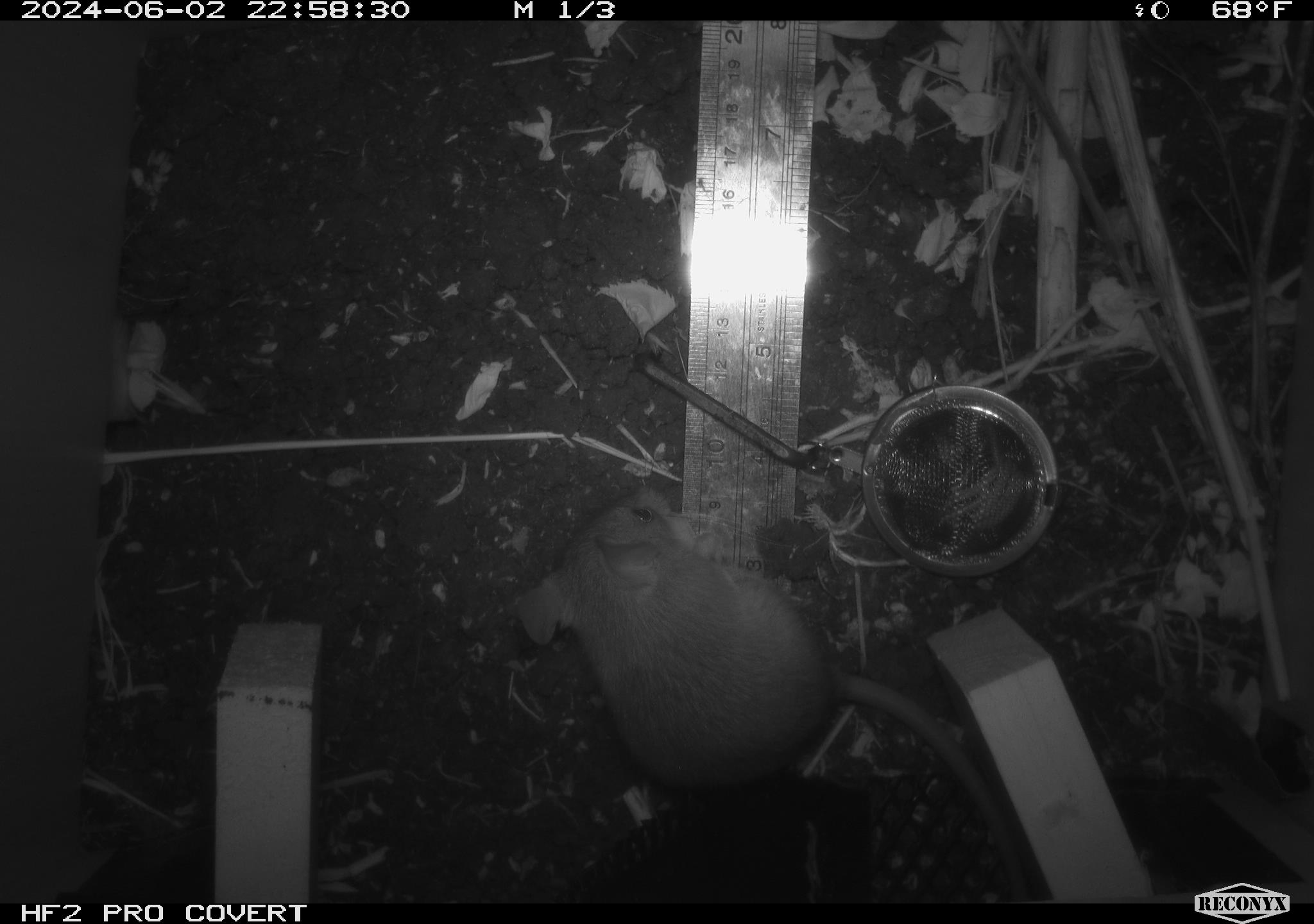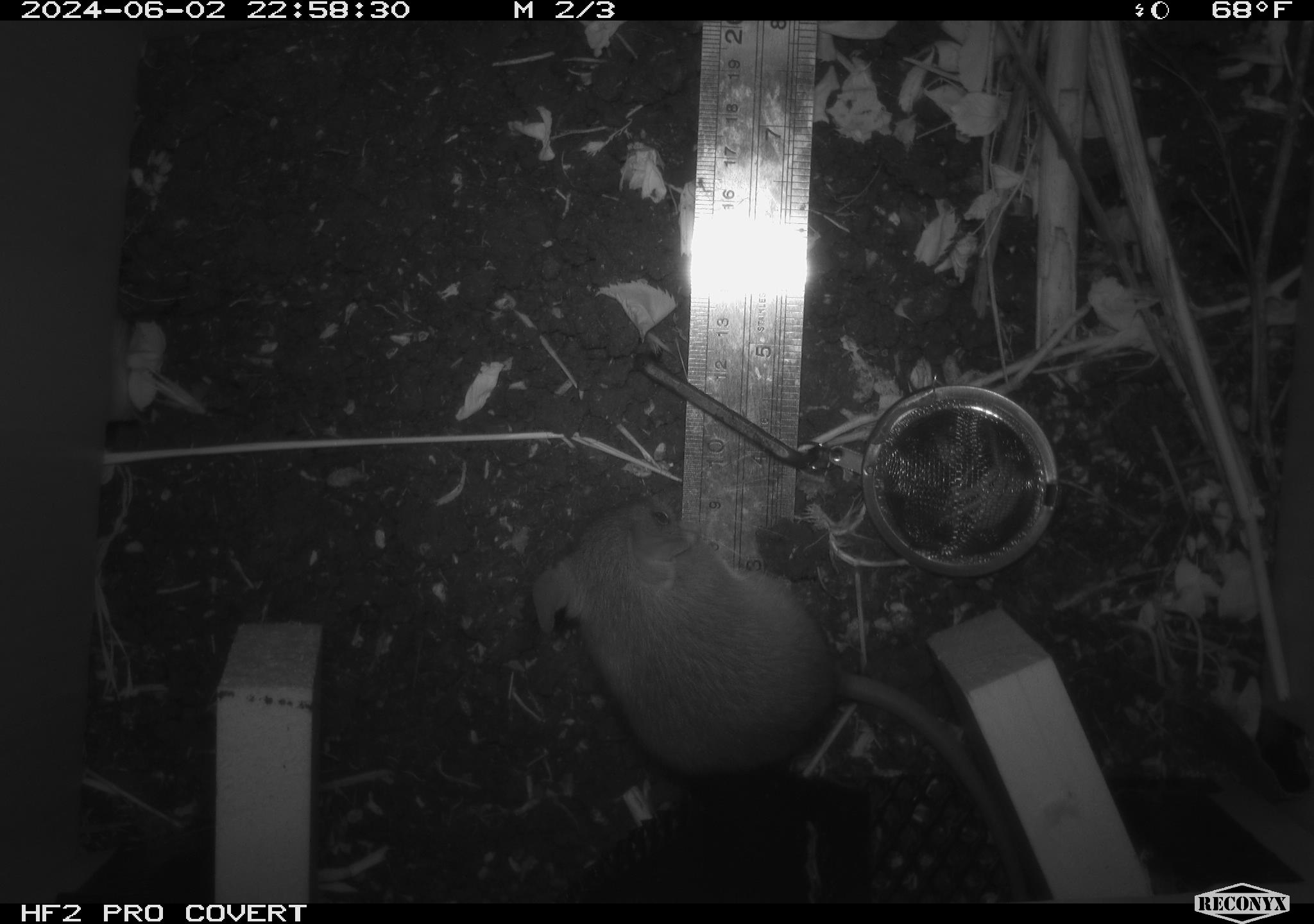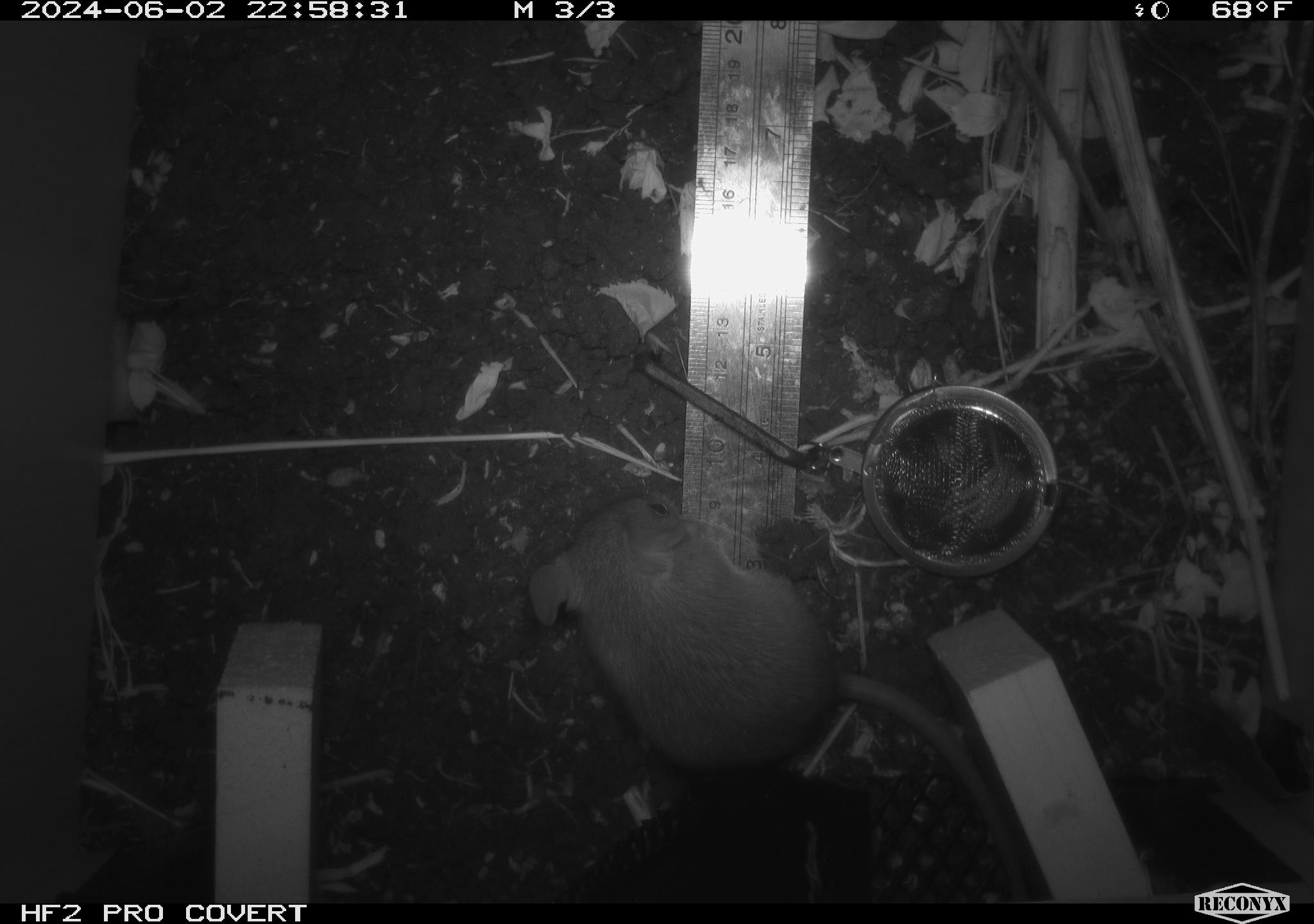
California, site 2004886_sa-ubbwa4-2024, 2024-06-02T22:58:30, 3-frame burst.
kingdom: Animalia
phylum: Chordata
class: Mammalia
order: Rodentia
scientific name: Rodentia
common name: woodrat or rat or mouse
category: woodrat or rat or mouse species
Woodrat or rat or mouse species (woodrat or rat or mouse) (Rodentia).